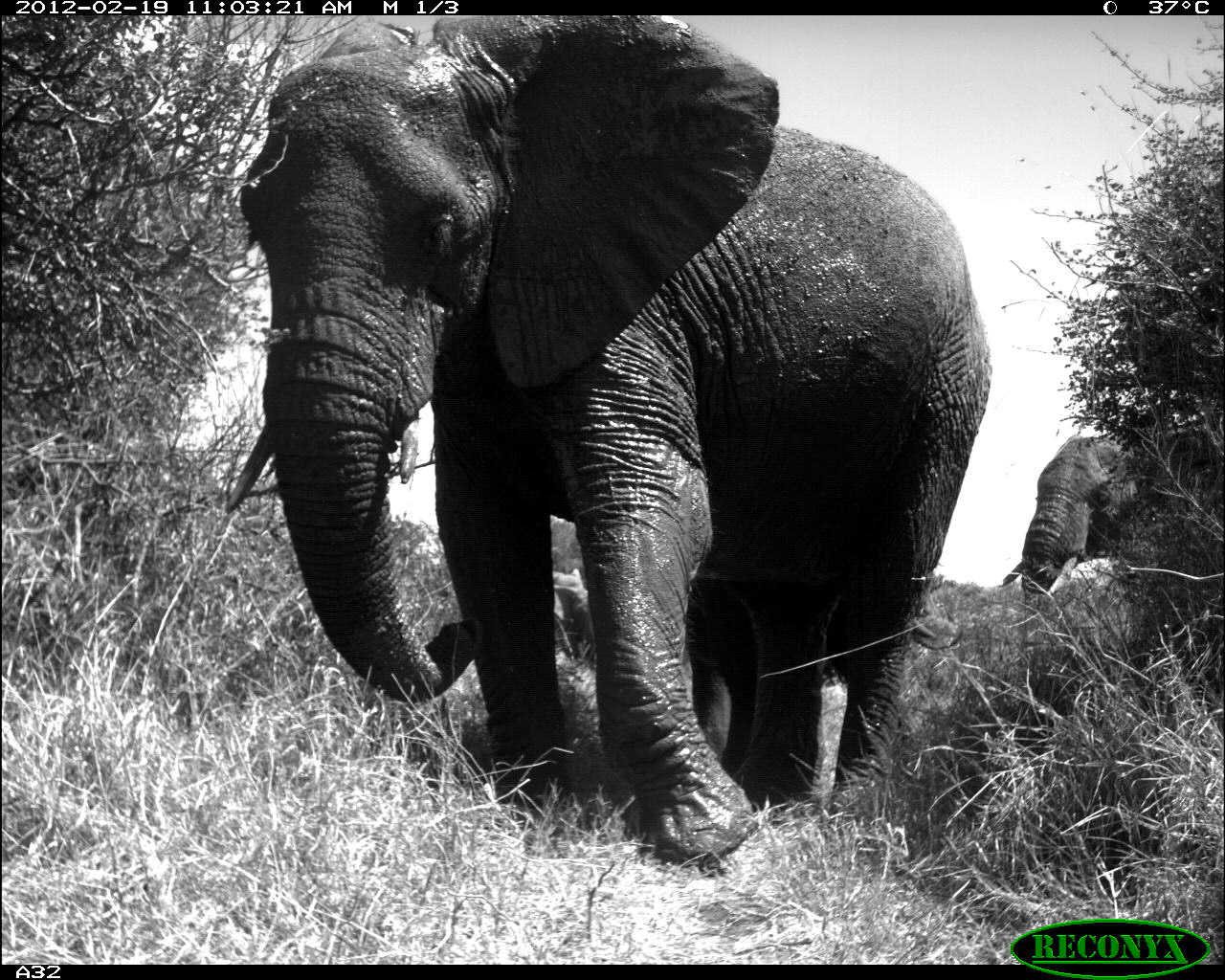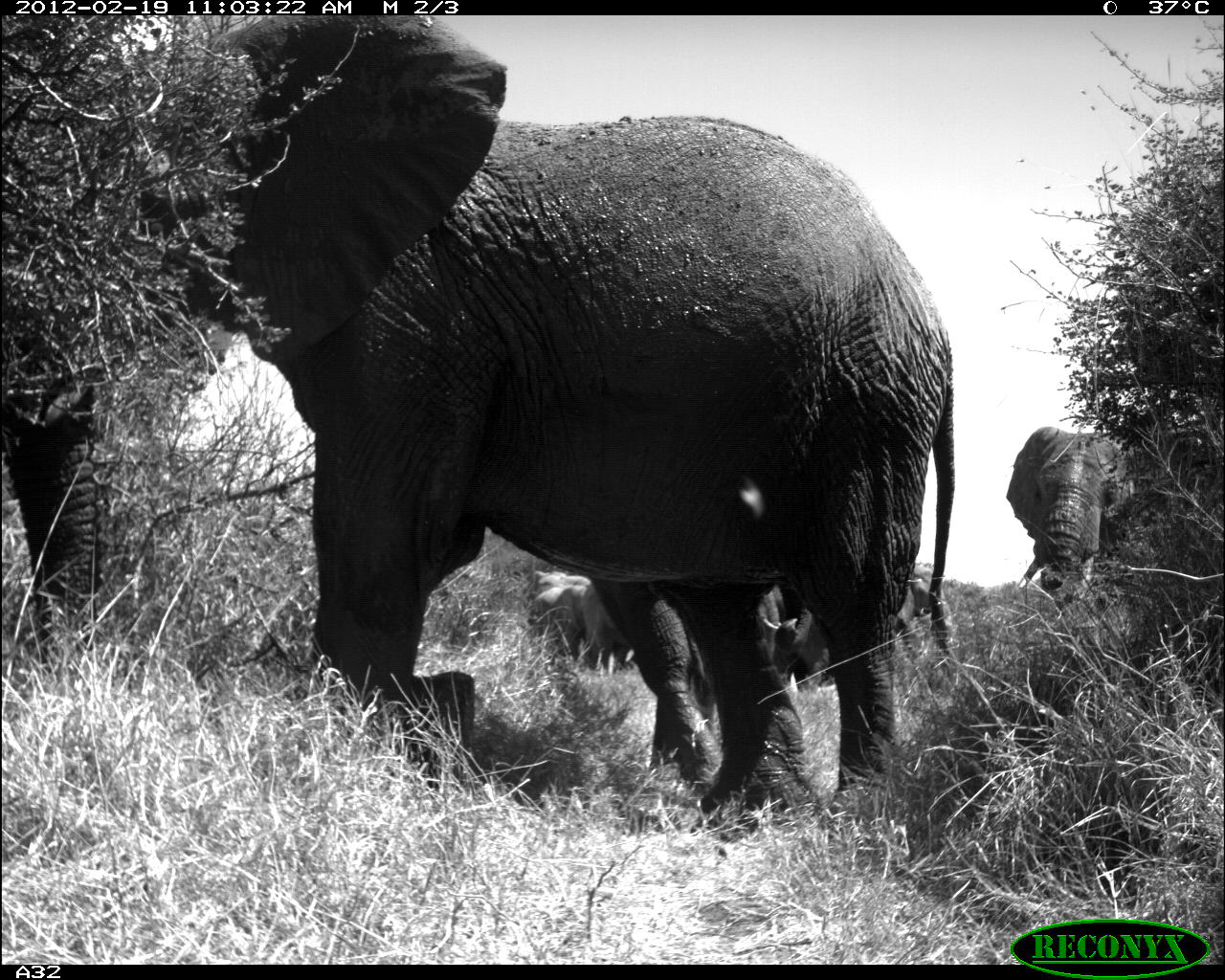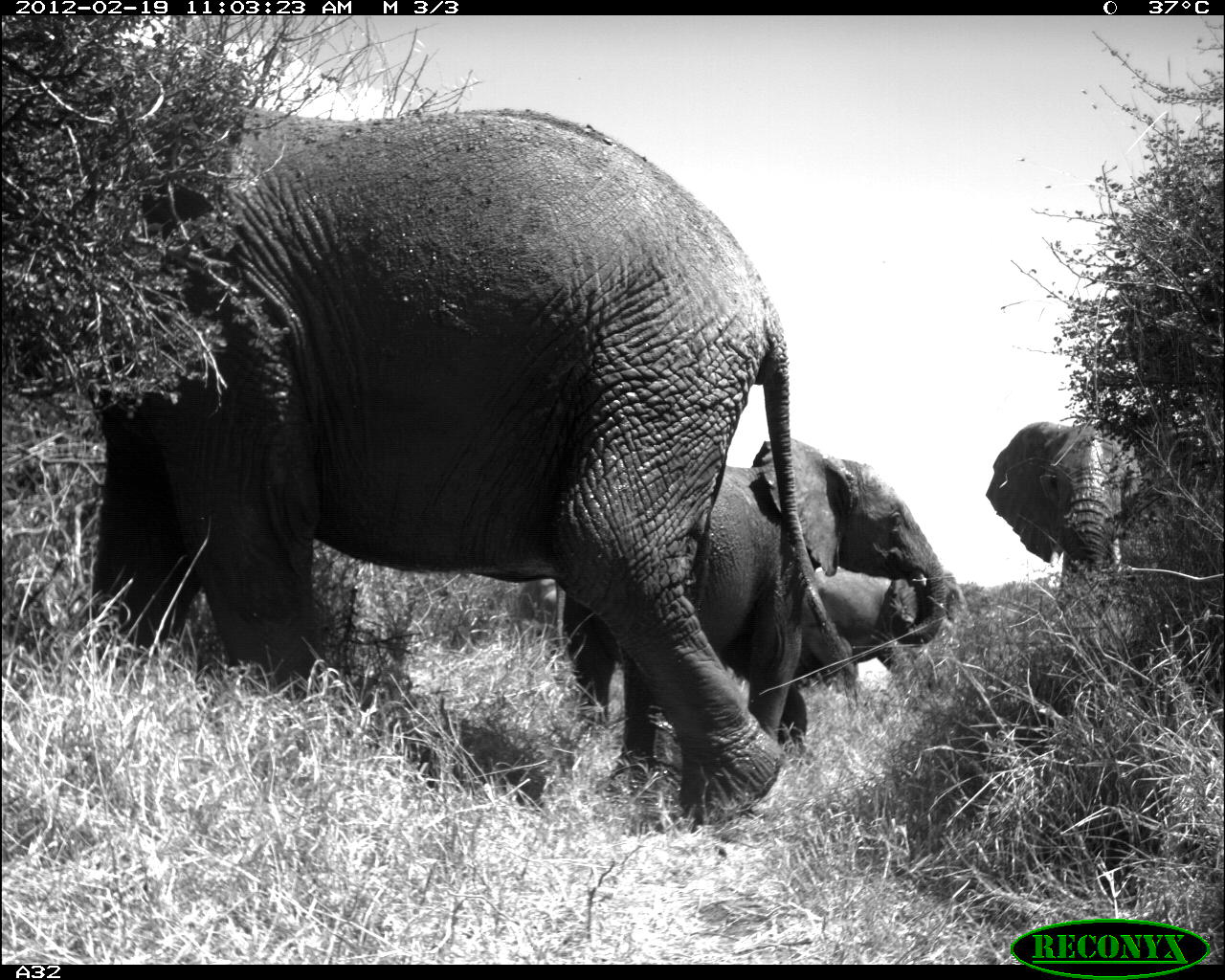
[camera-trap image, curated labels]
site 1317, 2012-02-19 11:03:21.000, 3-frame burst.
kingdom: Animalia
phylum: Chordata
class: Mammalia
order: Proboscidea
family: Elephantidae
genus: Loxodonta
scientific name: Loxodonta africana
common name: african bush elephant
Loxodonta africana (african bush elephant), count 3.